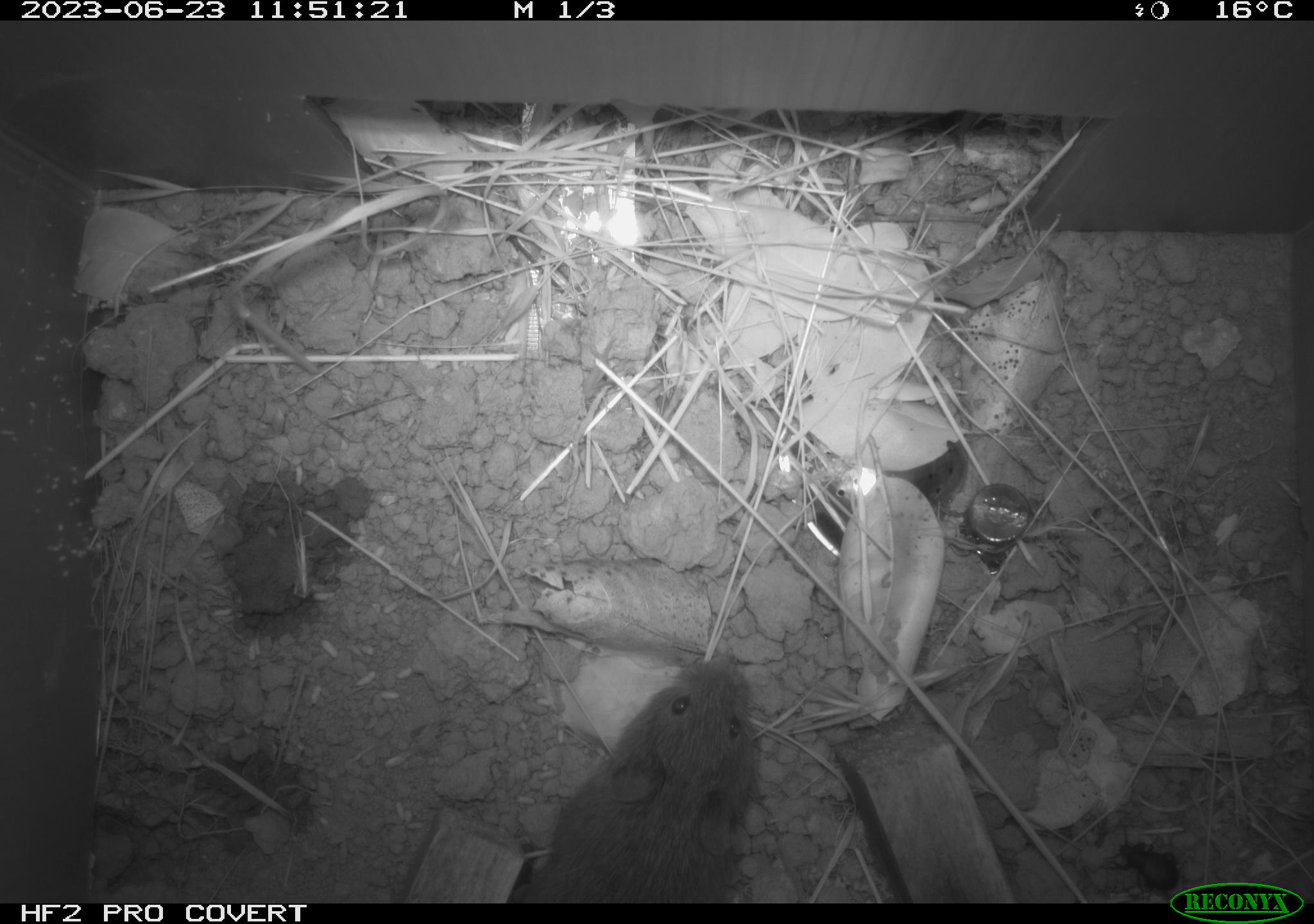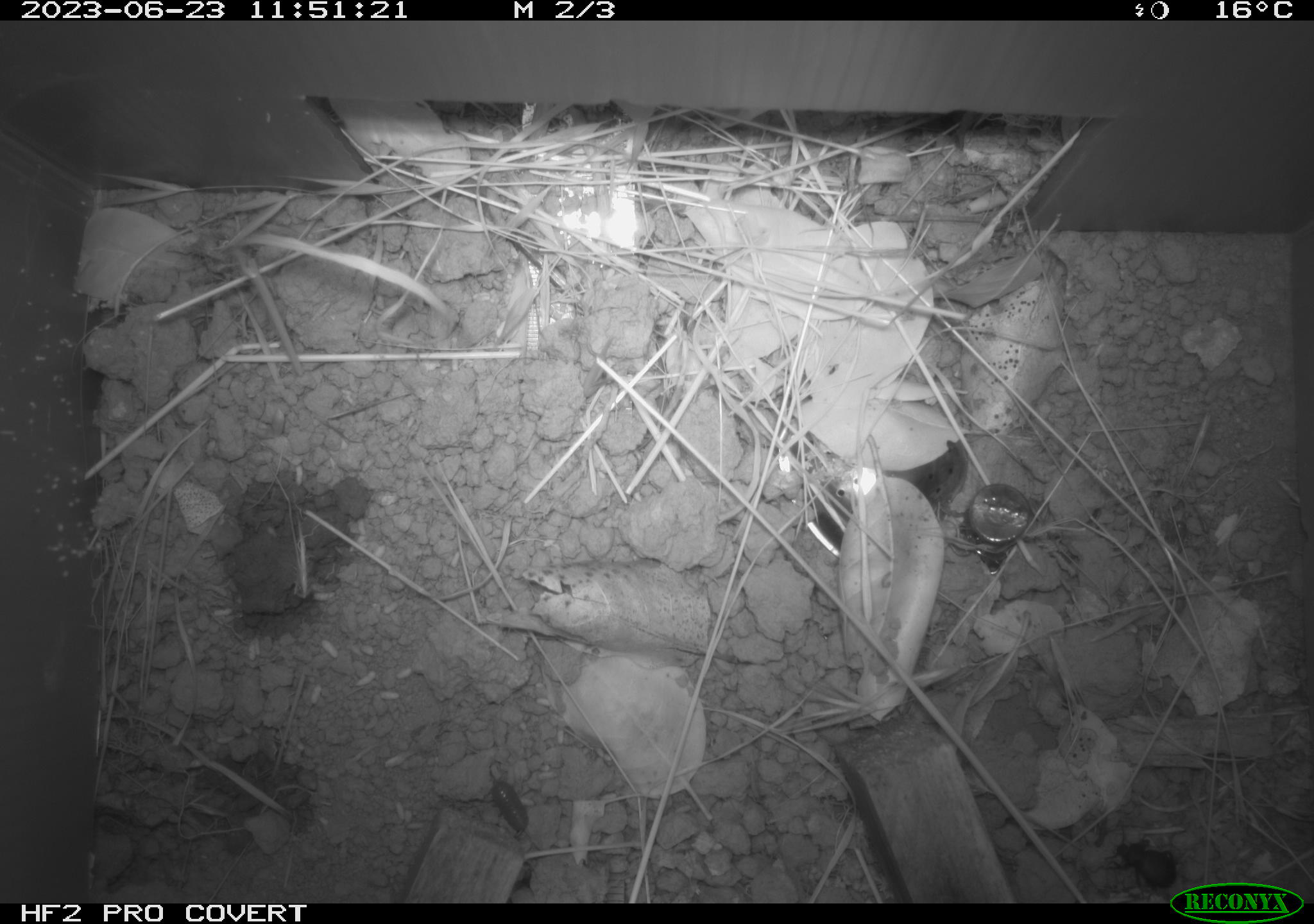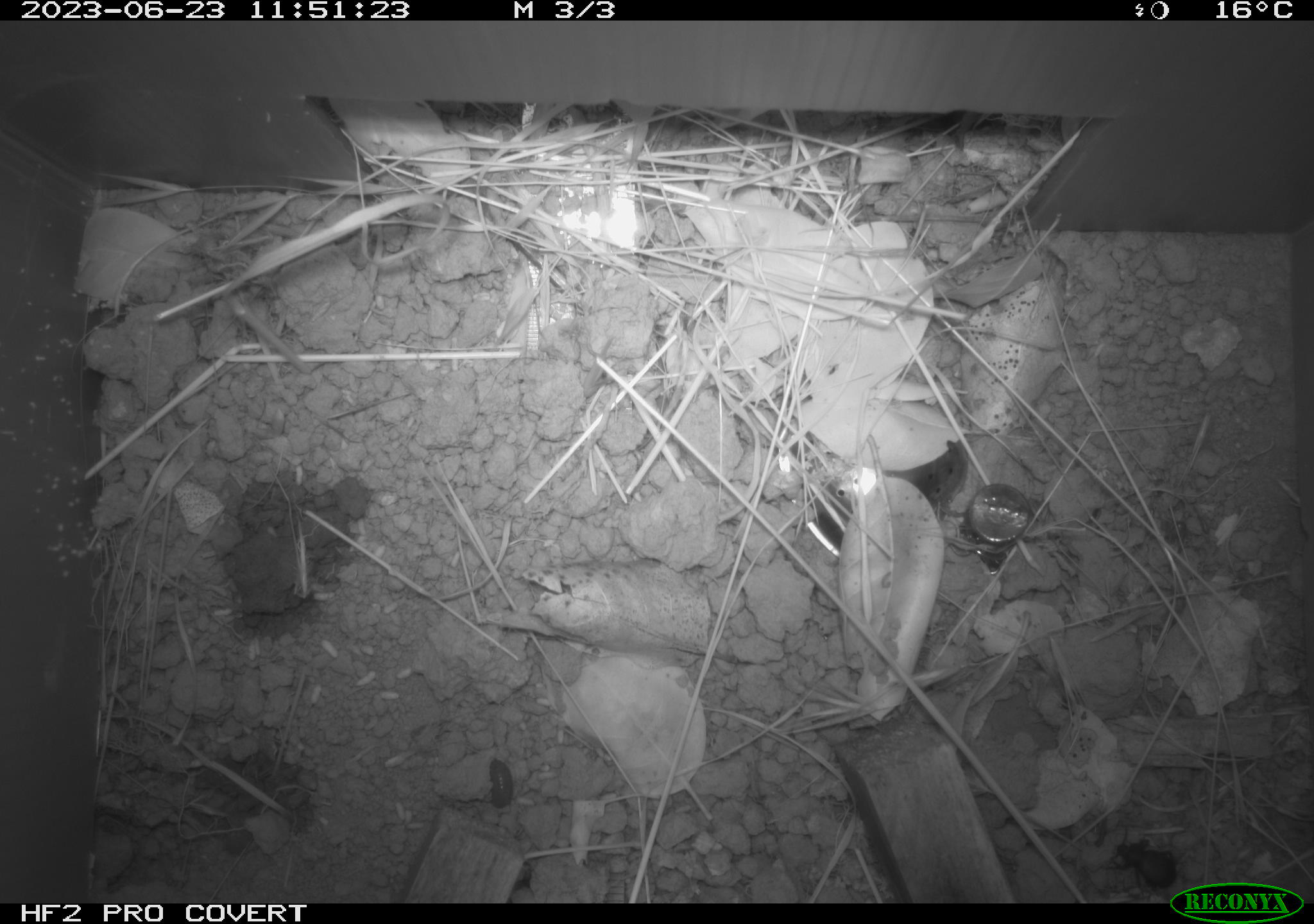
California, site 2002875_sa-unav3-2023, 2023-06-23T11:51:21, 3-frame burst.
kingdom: Animalia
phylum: Chordata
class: Mammalia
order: Rodentia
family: Cricetidae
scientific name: Arvicolinae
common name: voles, lemmings, and muskrats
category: arvicolinae subfamily